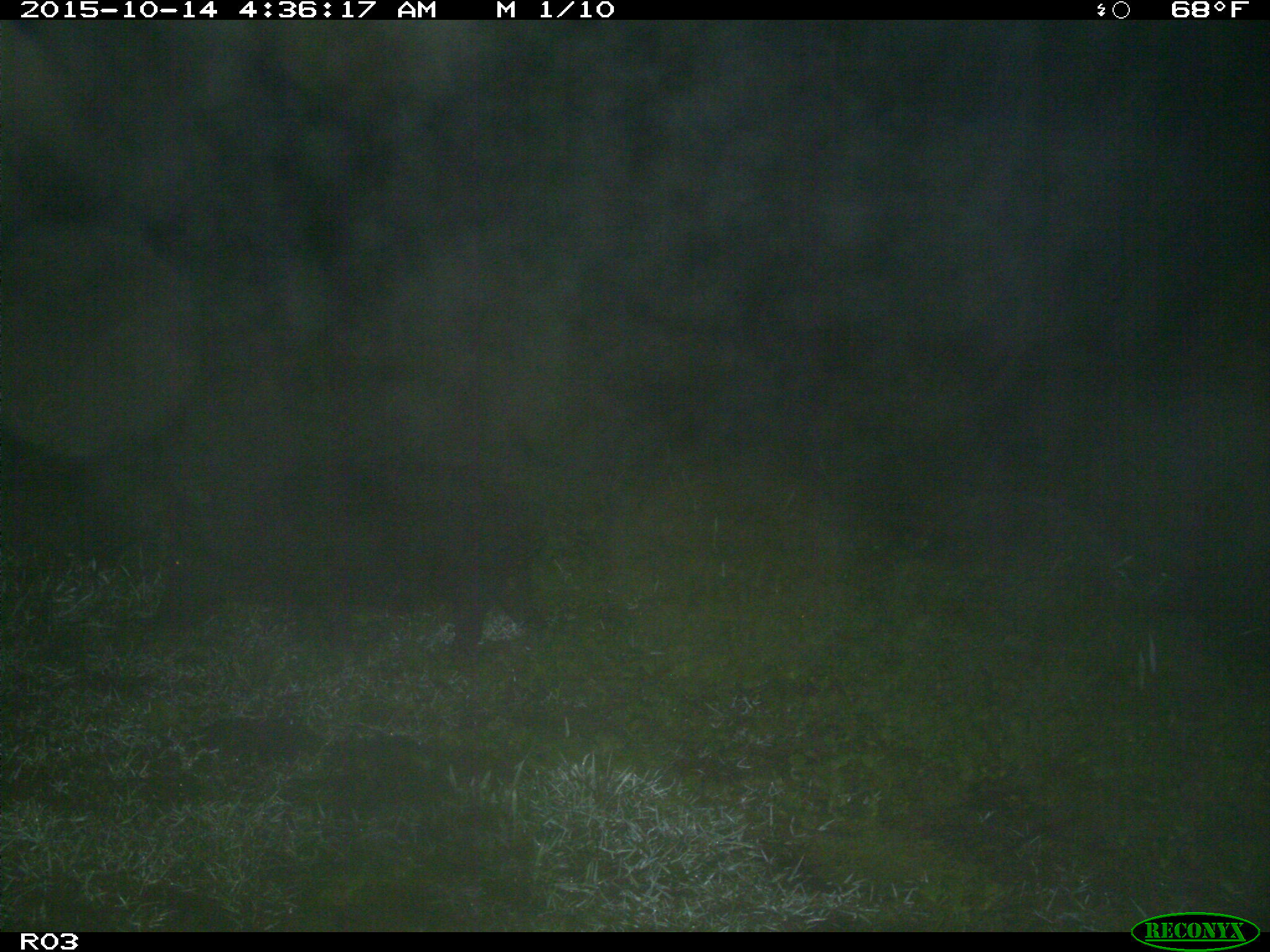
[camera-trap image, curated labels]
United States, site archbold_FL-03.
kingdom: Animalia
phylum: Chordata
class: Mammalia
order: Artiodactyla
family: Suidae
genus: Sus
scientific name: Sus scrofa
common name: wild boar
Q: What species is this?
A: Sus scrofa (wild boar).